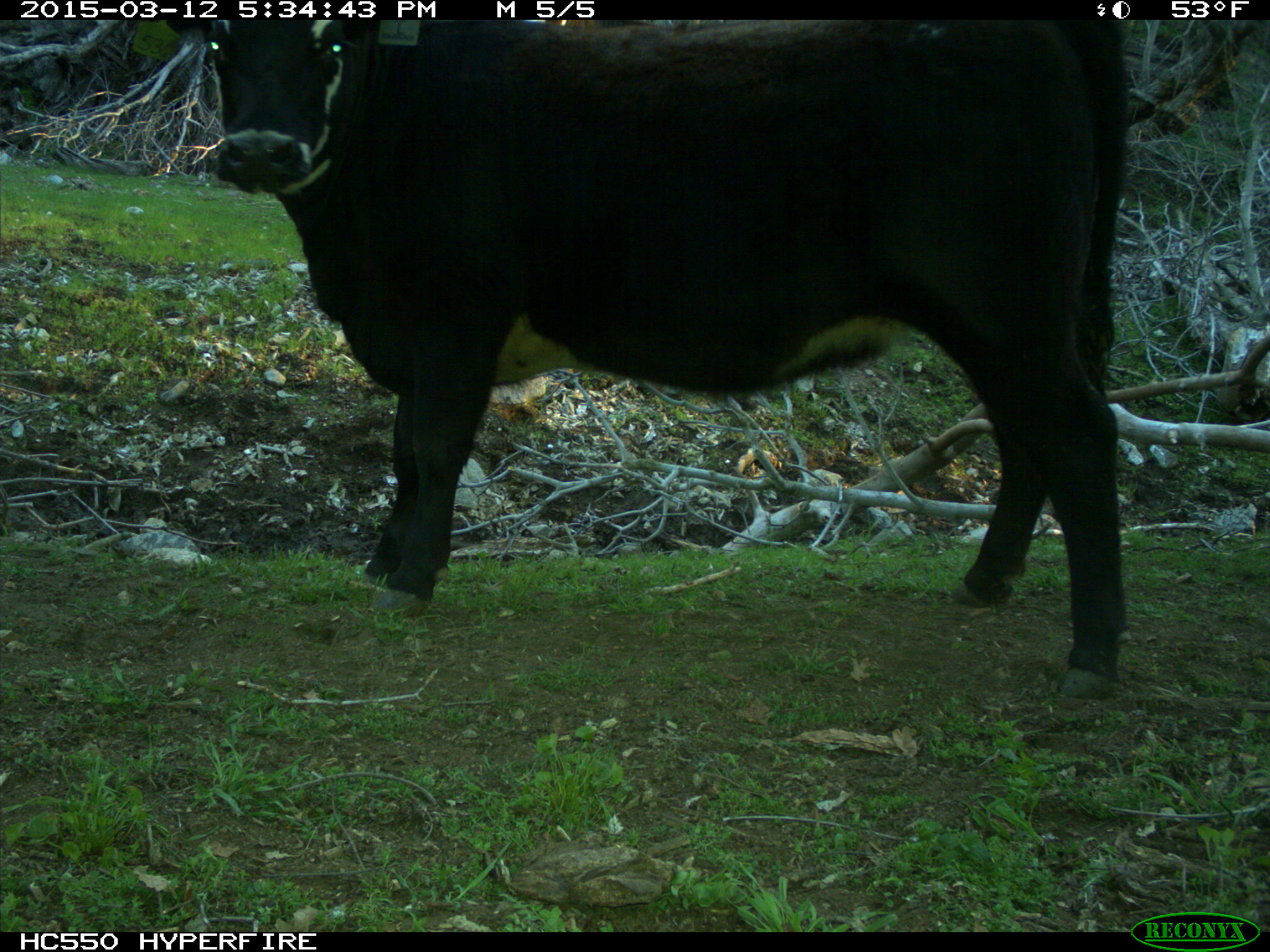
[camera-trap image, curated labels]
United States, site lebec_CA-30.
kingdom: Animalia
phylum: Chordata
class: Mammalia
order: Artiodactyla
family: Bovidae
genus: Bos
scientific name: Bos taurus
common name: domestic cow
Bos taurus (domestic cow).